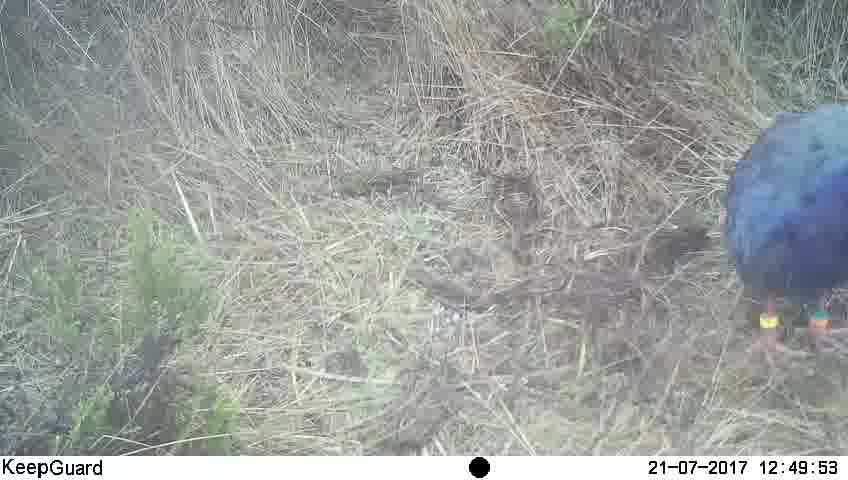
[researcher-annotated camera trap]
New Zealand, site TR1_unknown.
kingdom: Animalia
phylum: Chordata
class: Aves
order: Gruiformes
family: Rallidae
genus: Porphyrio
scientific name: Porphyrio mantelli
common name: takahe